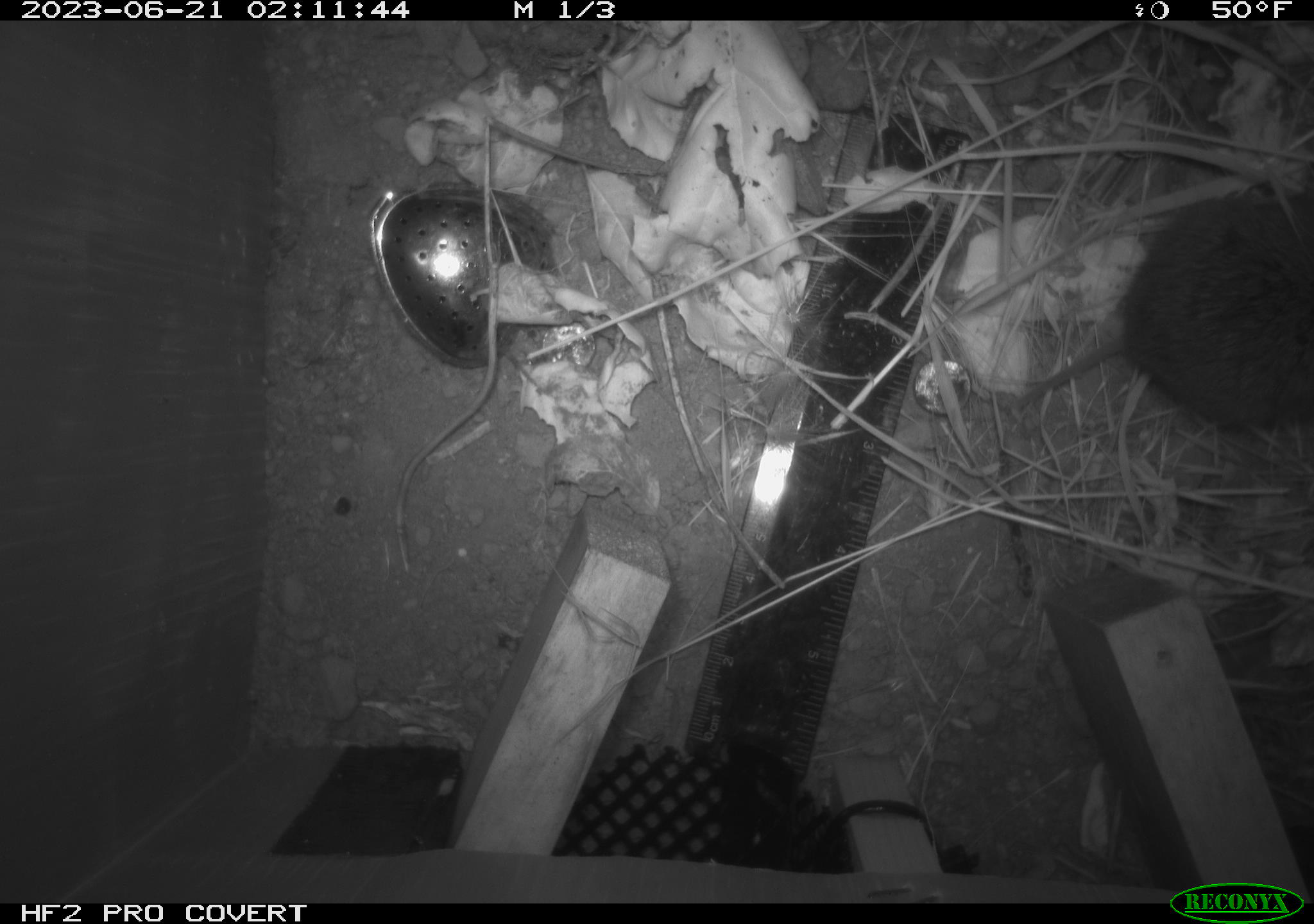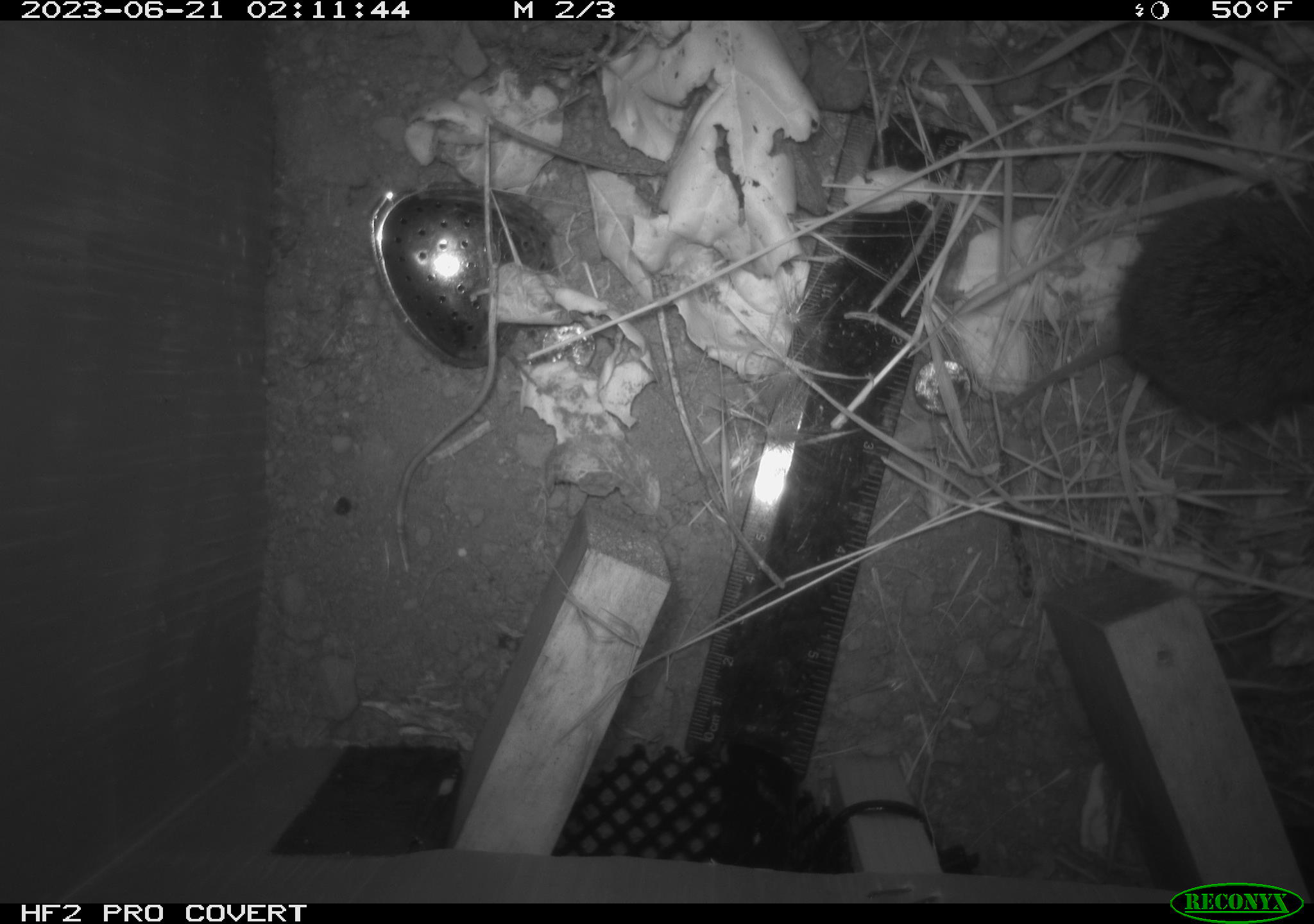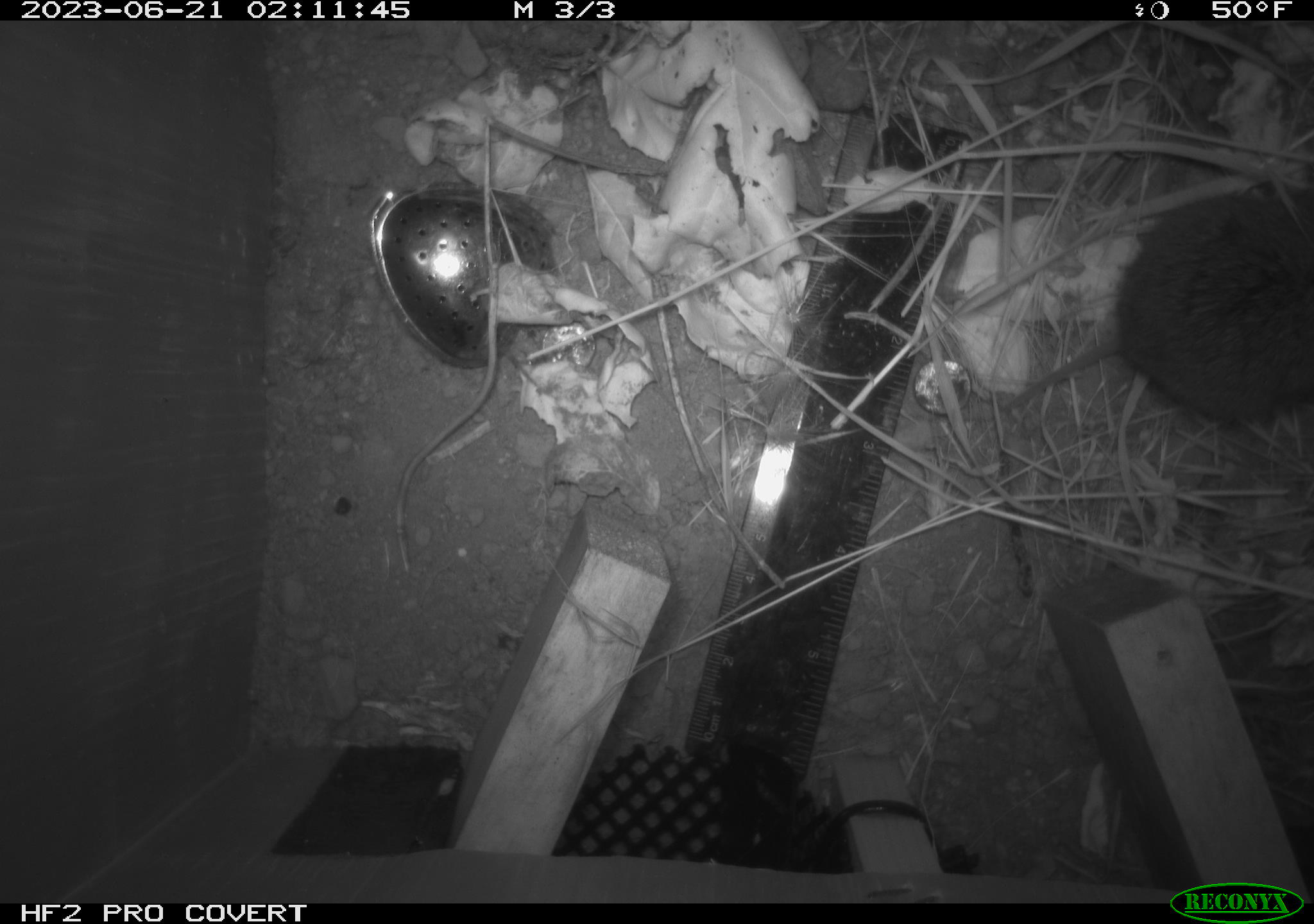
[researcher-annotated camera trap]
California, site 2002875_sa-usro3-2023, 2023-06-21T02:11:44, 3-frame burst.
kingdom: Animalia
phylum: Chordata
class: Mammalia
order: Rodentia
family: Cricetidae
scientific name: Arvicolinae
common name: voles, lemmings, and muskrats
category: arvicolinae subfamily